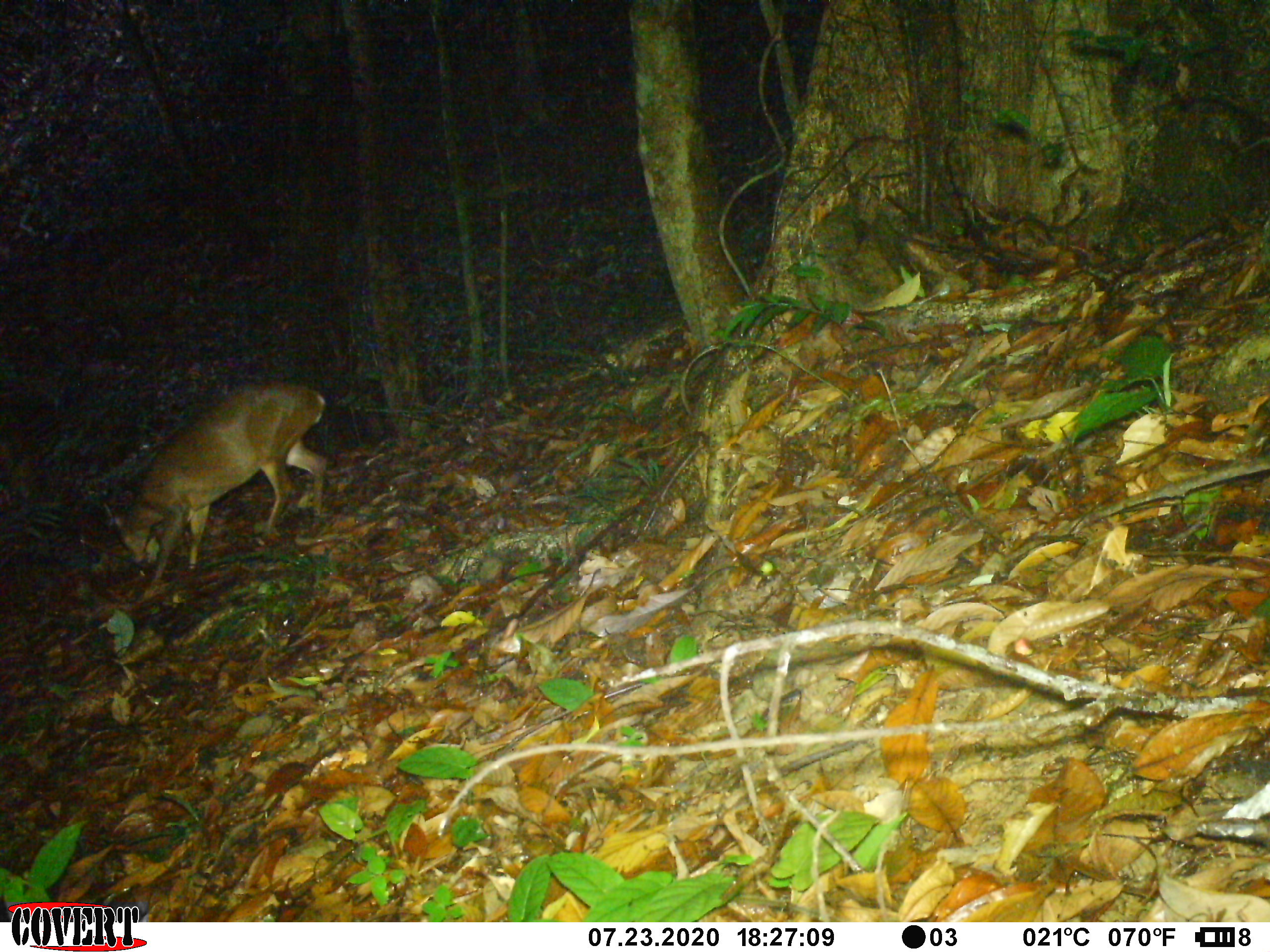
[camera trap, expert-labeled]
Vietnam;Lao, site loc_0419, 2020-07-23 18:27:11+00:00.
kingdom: Animalia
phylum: Chordata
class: Mammalia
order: Artiodactyla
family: Cervidae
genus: Muntiacus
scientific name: Muntiacus vuquangensis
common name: large-antlered muntjac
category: large antlered muntjac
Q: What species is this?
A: Large antlered muntjac (large-antlered muntjac) (Muntiacus vuquangensis).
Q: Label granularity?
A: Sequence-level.